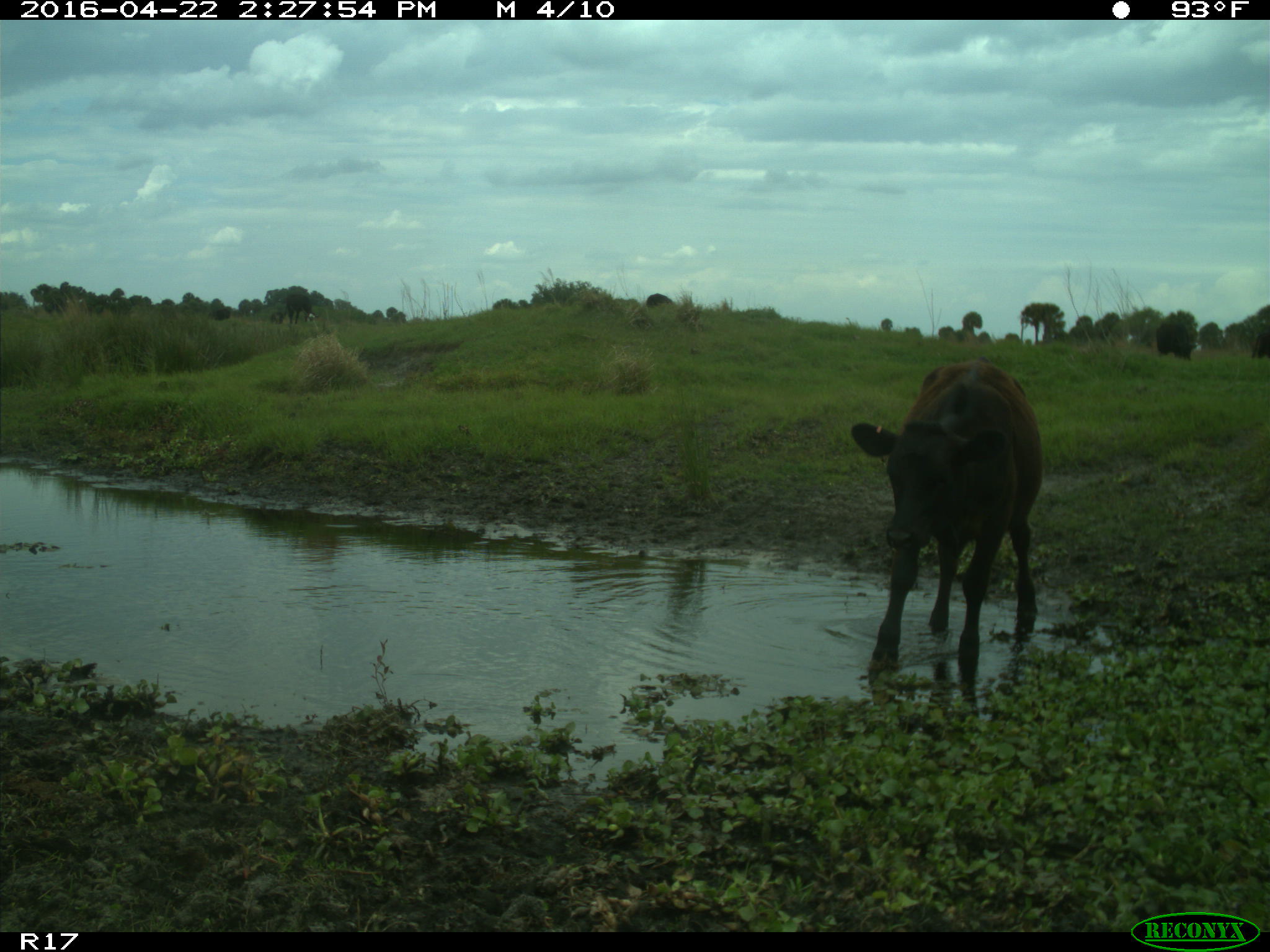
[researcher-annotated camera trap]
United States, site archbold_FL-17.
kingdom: Animalia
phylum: Chordata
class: Mammalia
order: Artiodactyla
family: Bovidae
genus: Bos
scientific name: Bos taurus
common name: domestic cow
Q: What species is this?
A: Bos taurus (domestic cow).